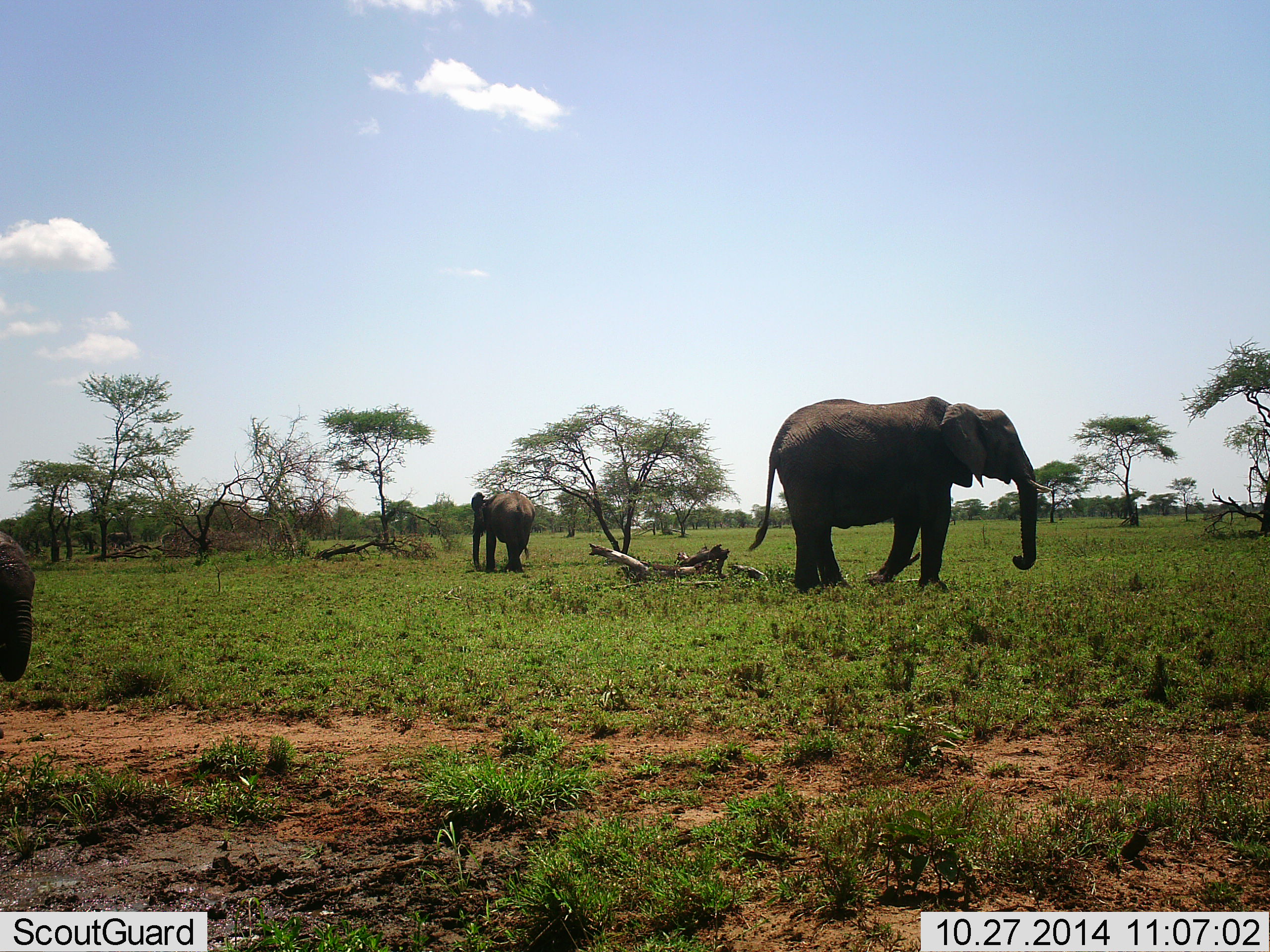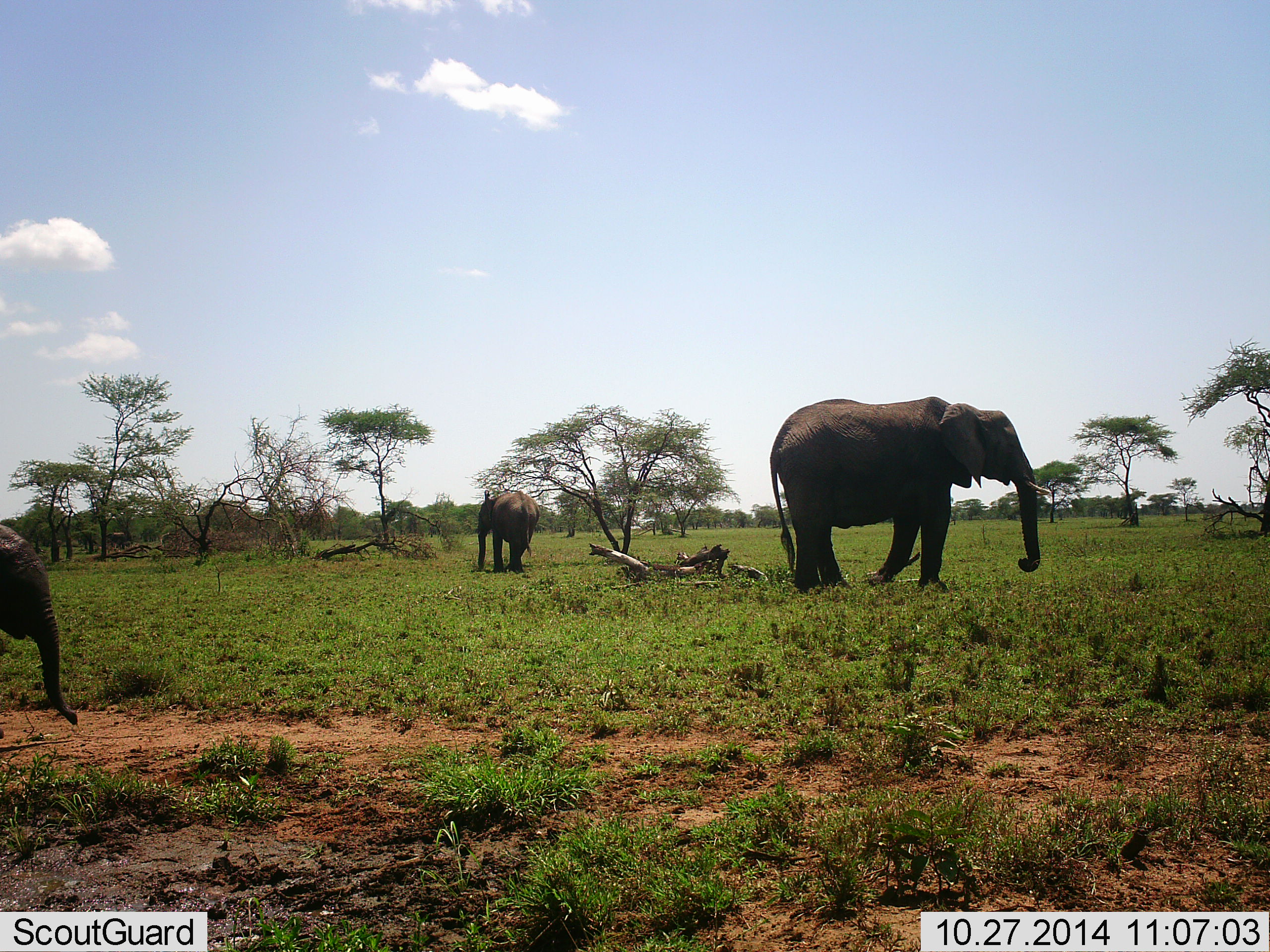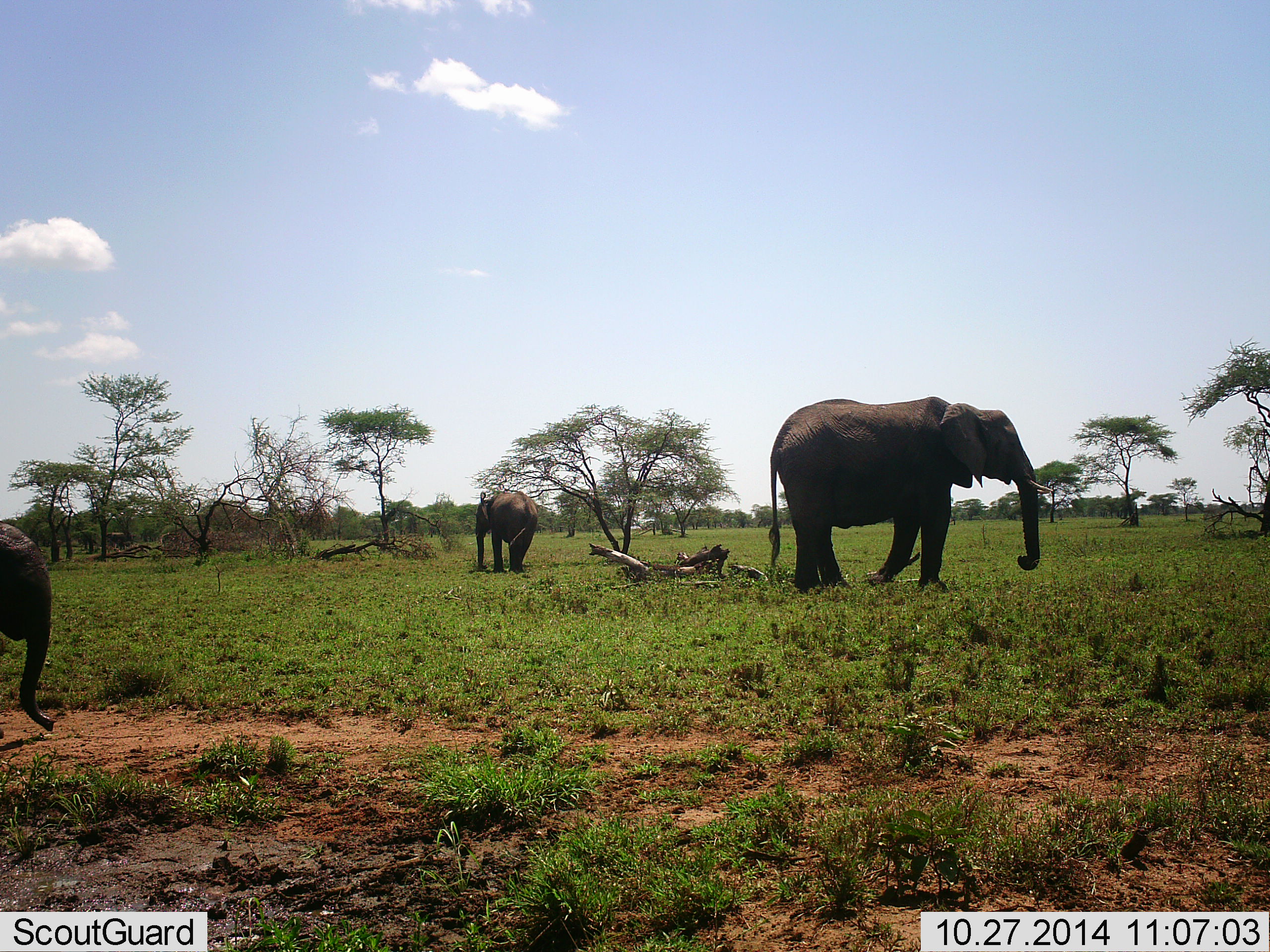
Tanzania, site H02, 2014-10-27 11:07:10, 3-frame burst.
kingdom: Animalia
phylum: Chordata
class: Mammalia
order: Proboscidea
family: Elephantidae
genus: Loxodonta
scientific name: Loxodonta africana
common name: african bush elephant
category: elephant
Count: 3.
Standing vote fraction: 80%.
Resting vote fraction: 0%.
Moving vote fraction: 30%.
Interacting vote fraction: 0%.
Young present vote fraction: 30%.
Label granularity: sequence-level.